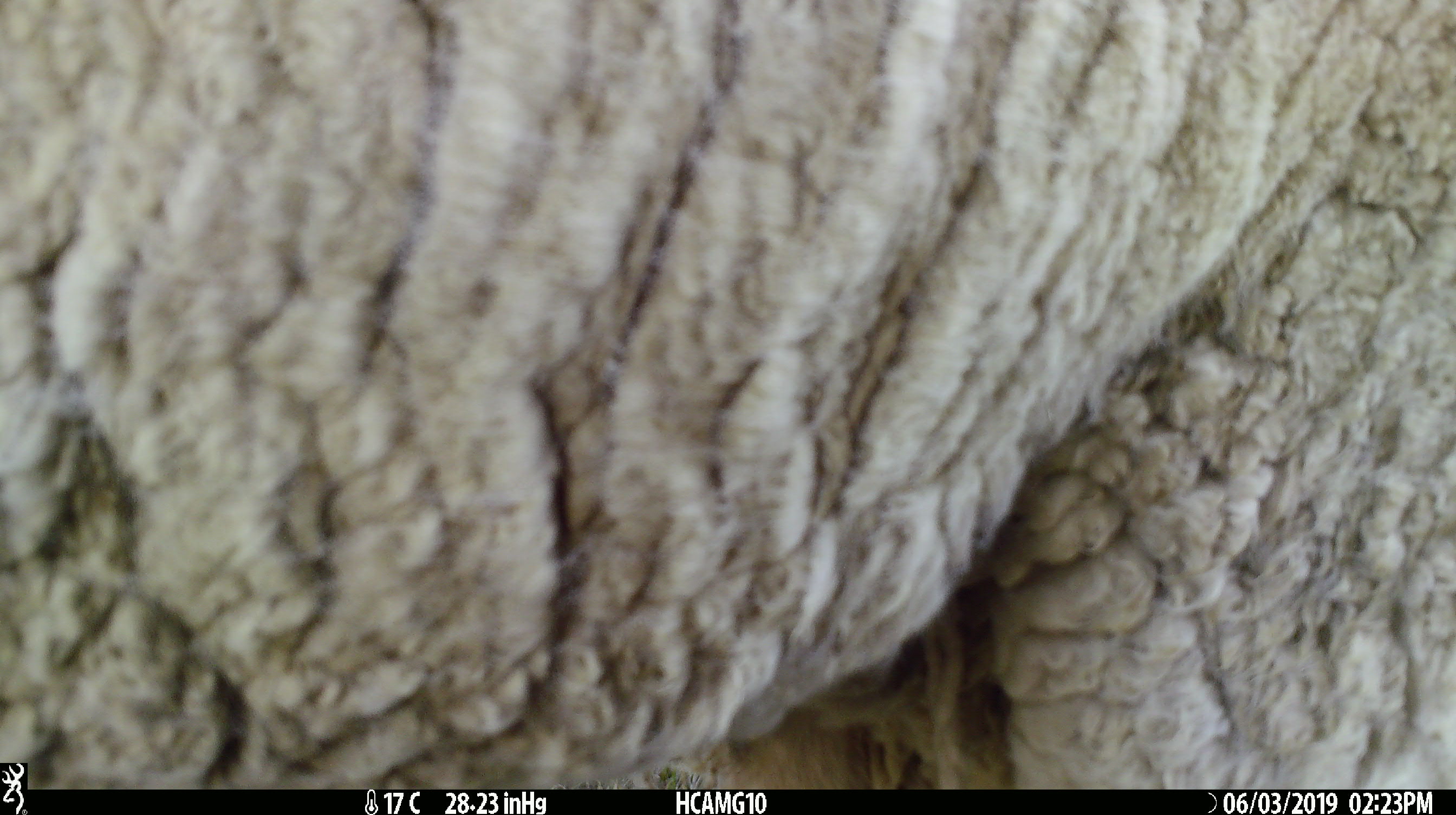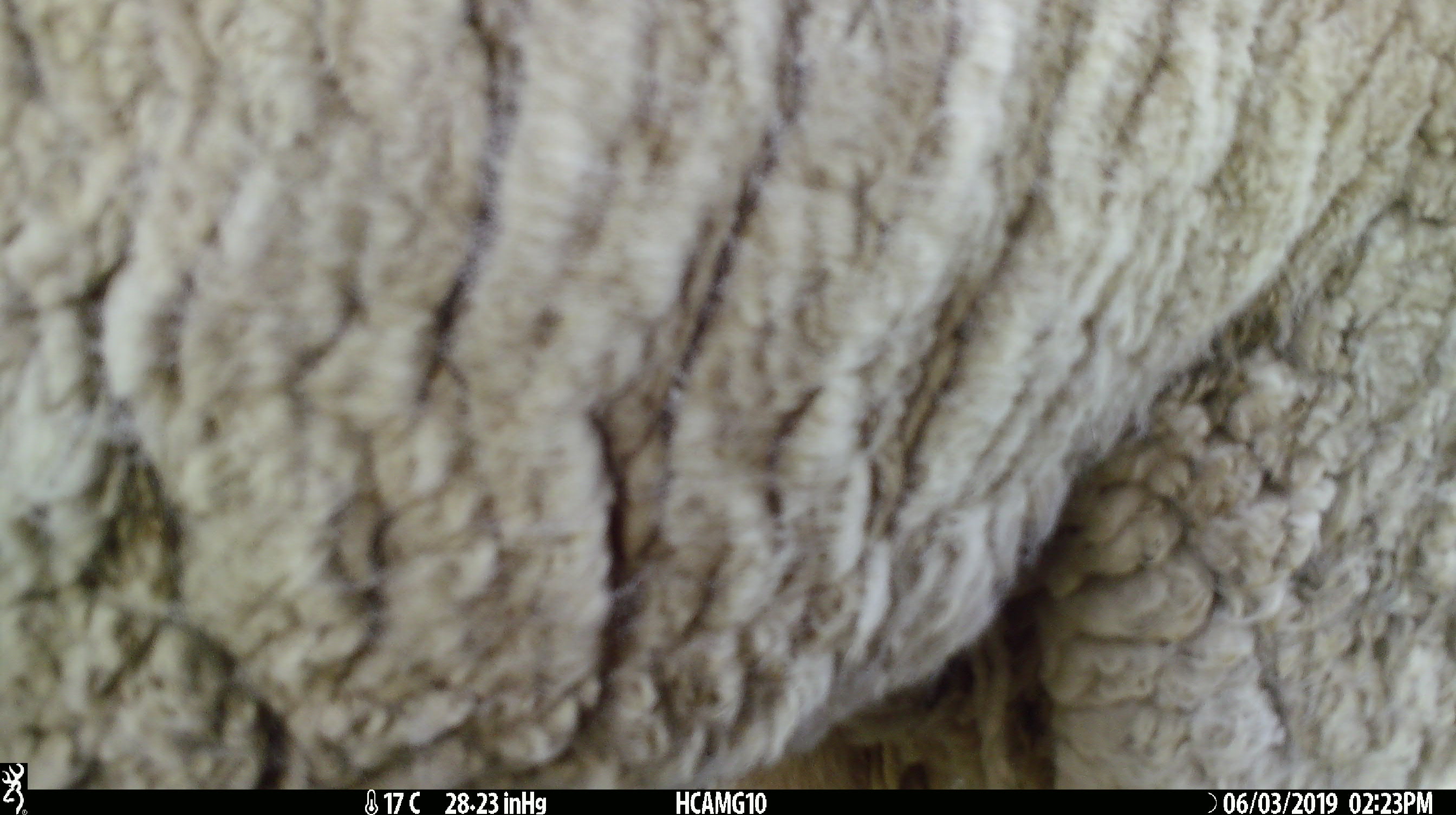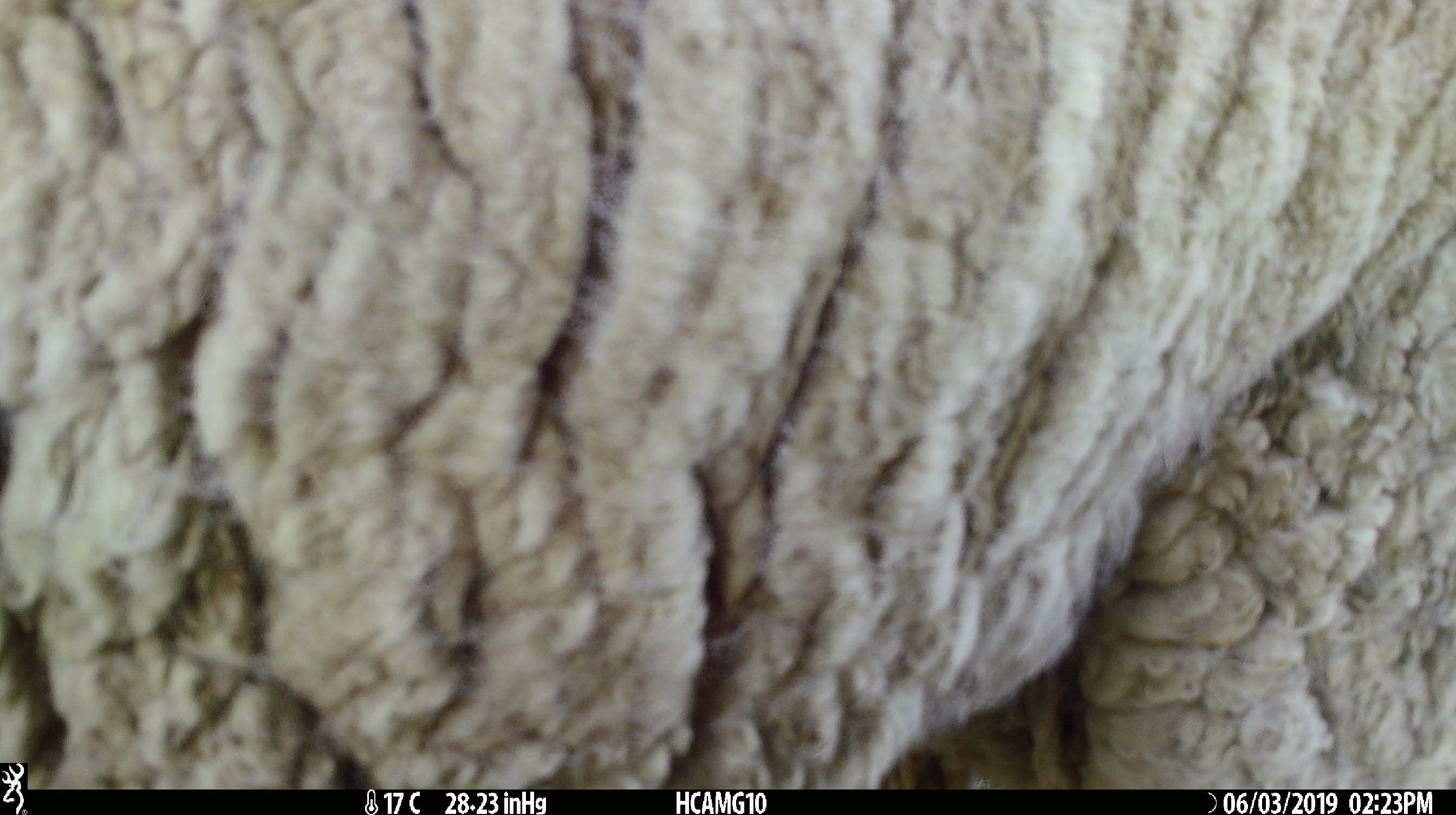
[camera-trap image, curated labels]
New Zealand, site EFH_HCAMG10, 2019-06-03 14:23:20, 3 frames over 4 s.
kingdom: Animalia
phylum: Chordata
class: Mammalia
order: Artiodactyla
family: Bovidae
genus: Ovis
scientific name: Ovis aries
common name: domestic sheep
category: sheep